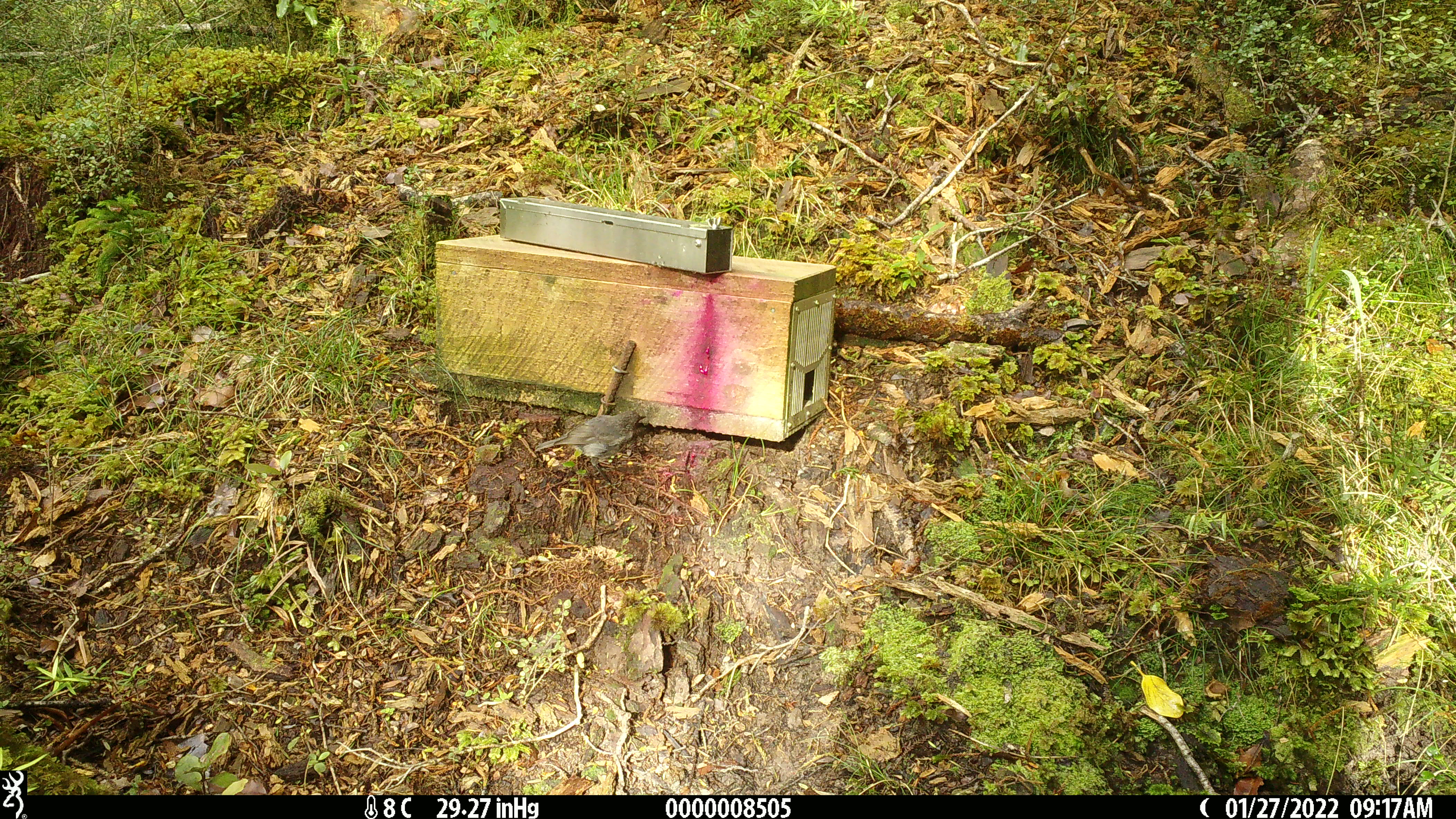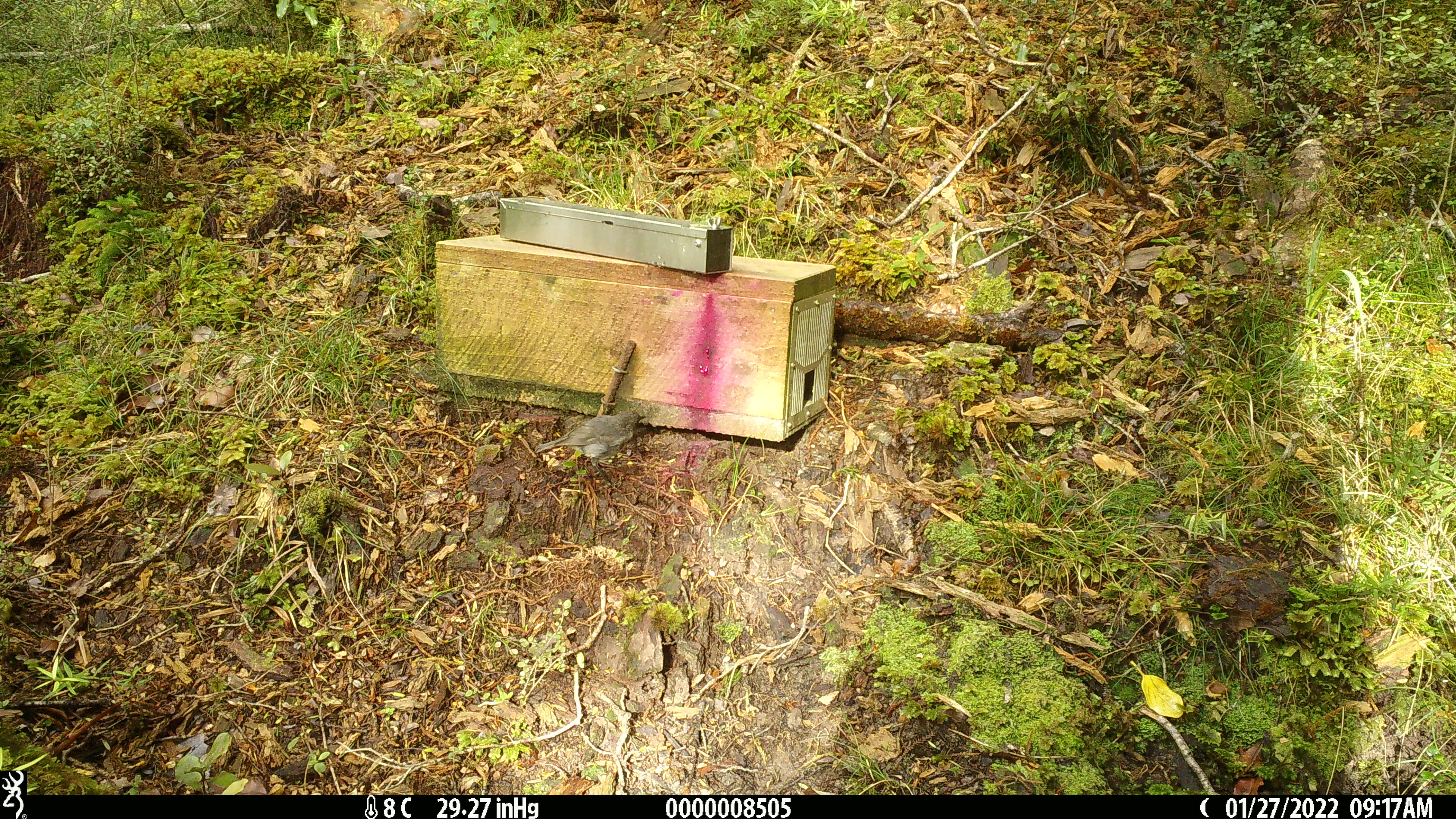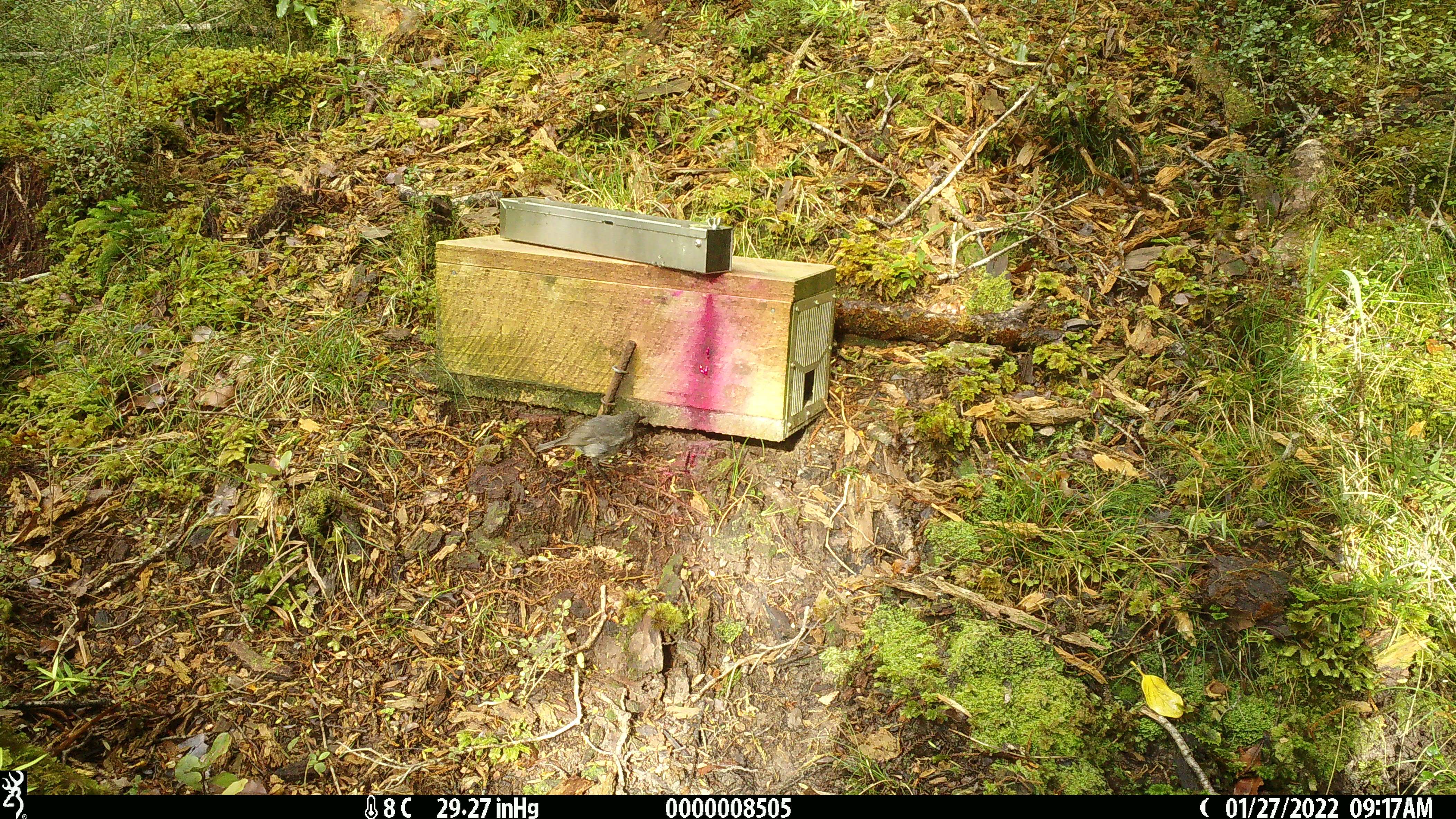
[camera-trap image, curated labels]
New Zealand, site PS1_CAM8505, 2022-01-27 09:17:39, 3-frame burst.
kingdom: Animalia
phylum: Chordata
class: Aves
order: Passeriformes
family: Petroicidae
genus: Petroica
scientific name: Petroica australis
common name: new zealand robin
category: robin